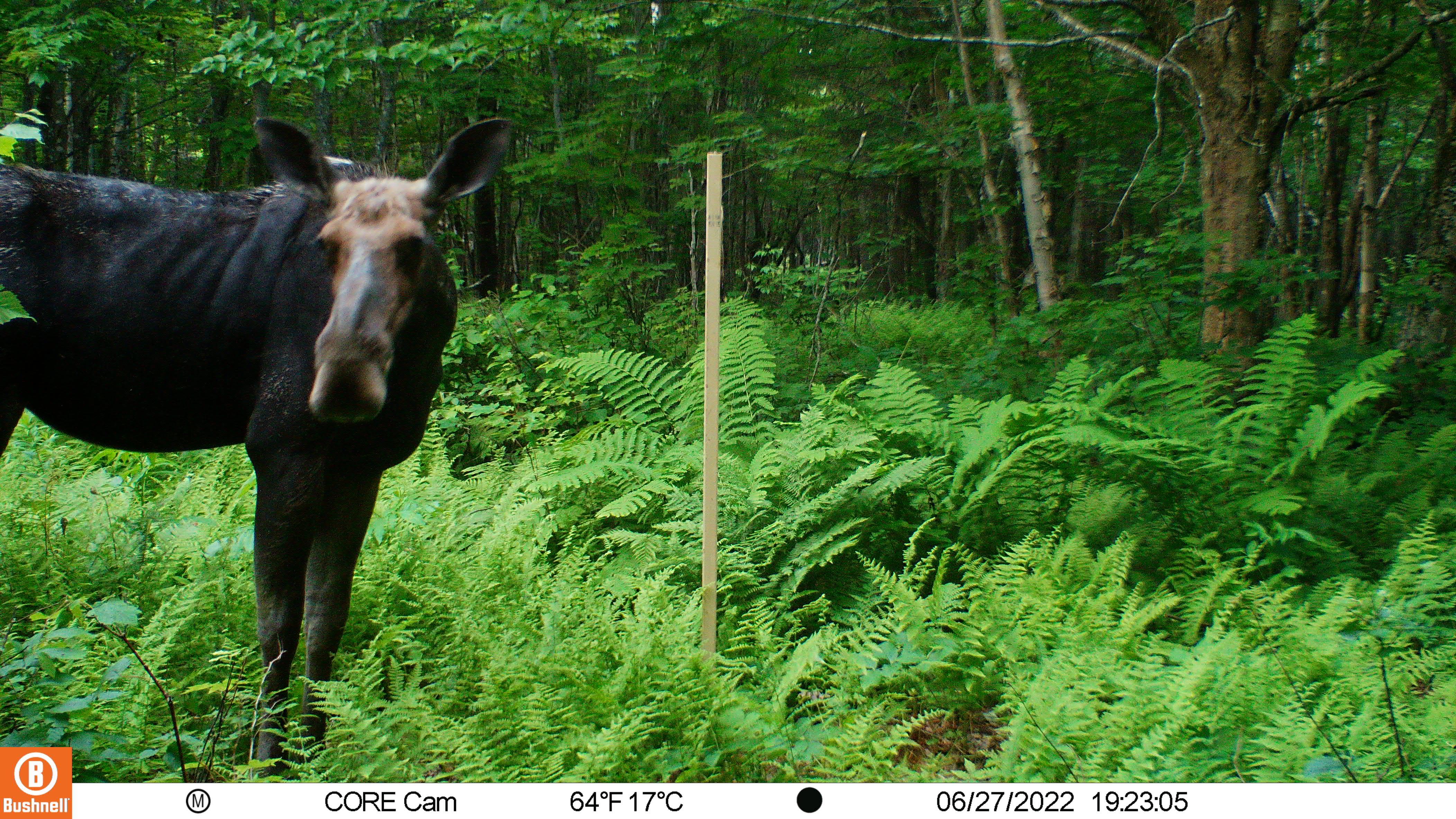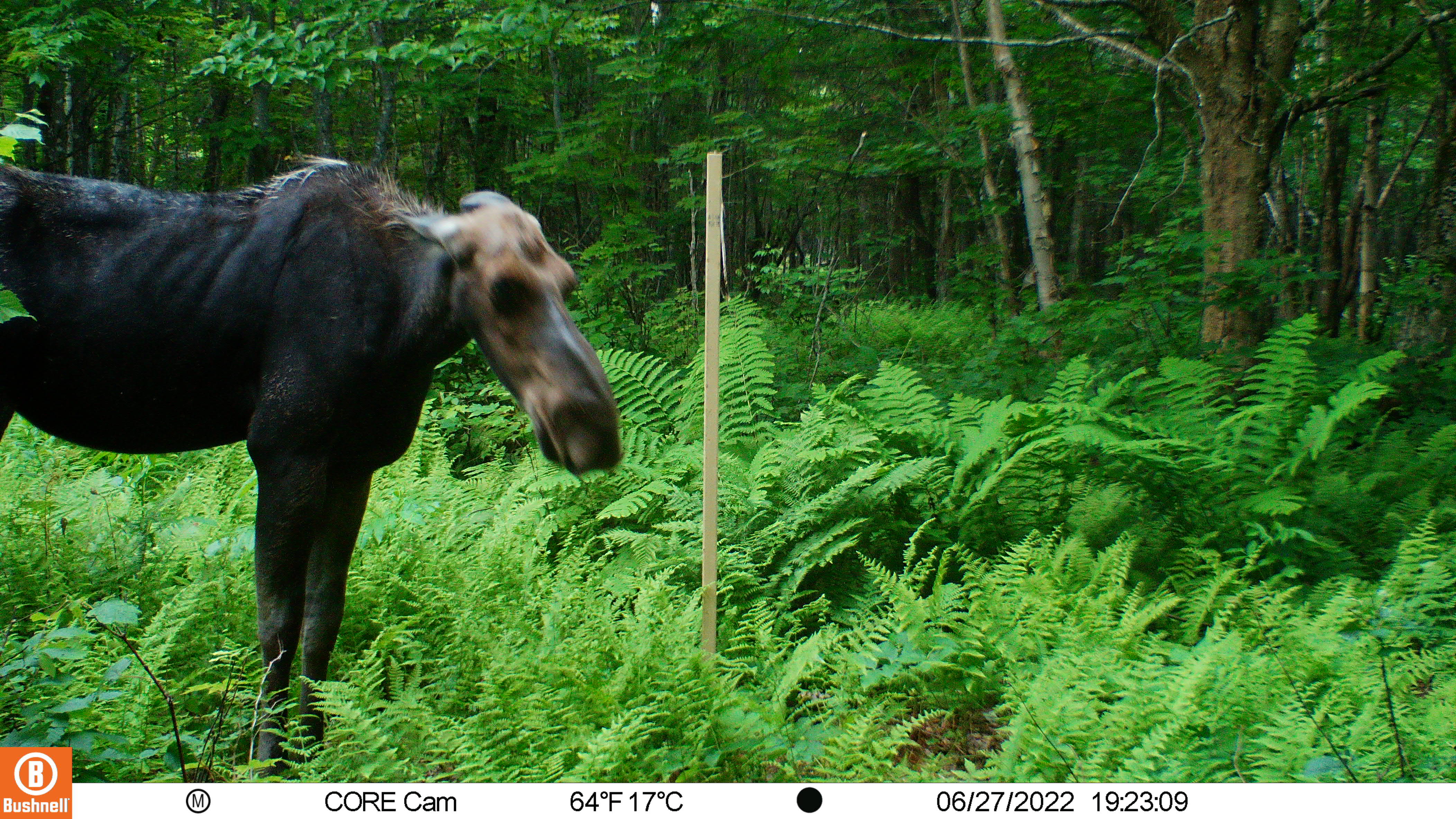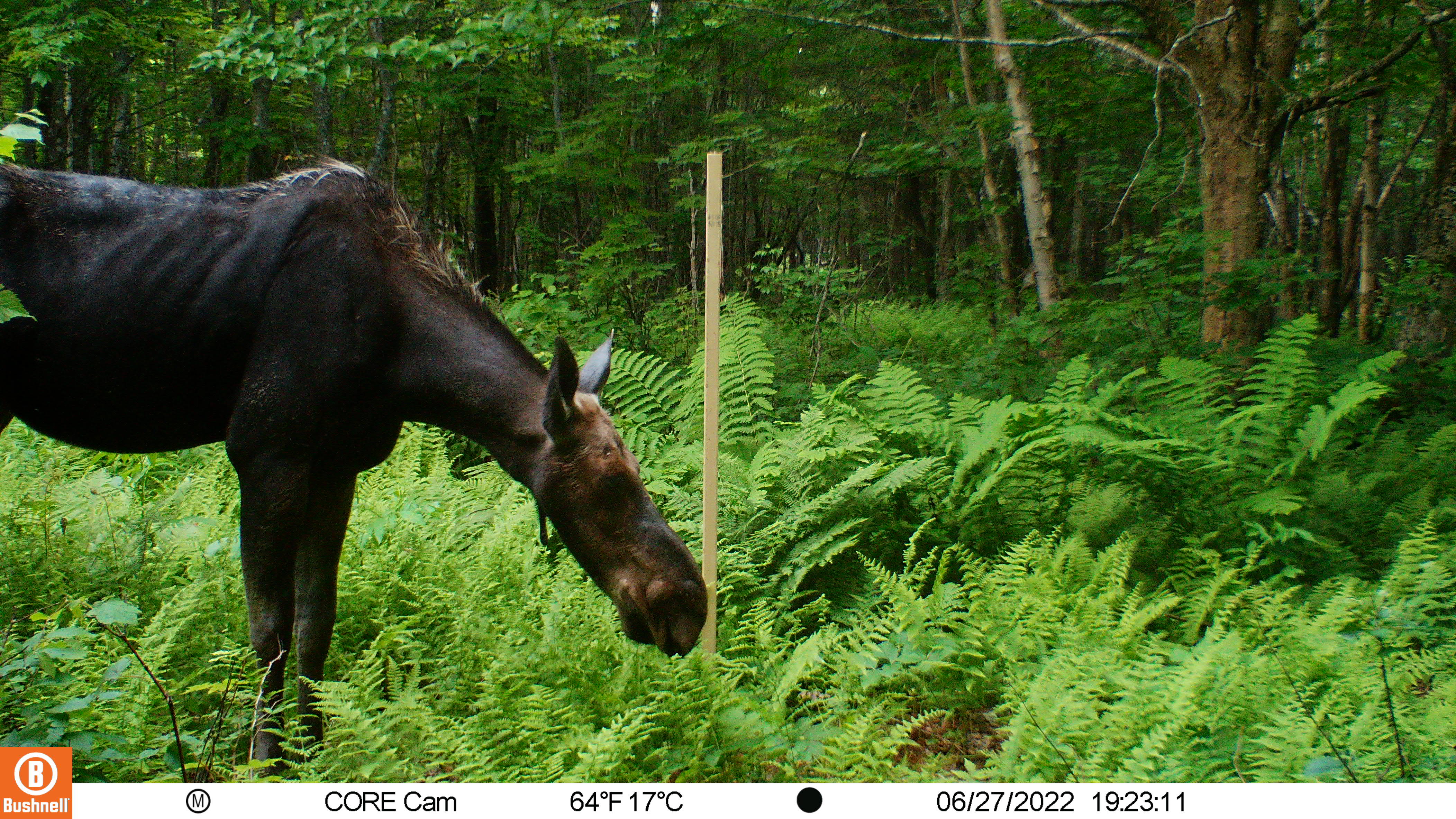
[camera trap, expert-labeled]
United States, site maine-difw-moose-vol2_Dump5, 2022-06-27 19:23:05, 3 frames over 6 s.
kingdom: Animalia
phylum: Chordata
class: Mammalia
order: Artiodactyla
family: Cervidae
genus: Alces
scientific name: Alces alces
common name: moose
Moose (Alces alces).